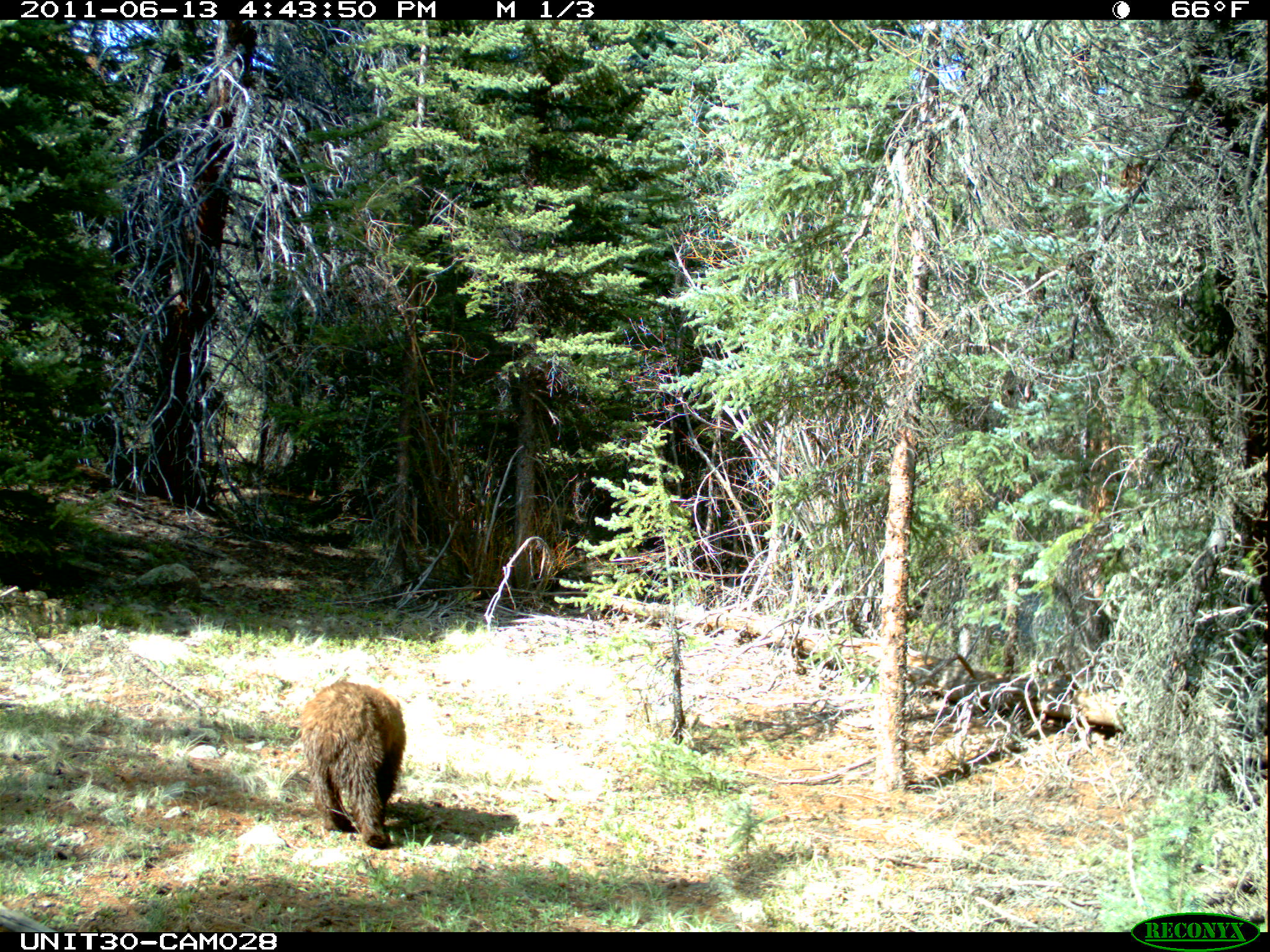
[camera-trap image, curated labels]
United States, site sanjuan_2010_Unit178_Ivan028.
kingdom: Animalia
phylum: Chordata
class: Mammalia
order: Carnivora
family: Ursidae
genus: Ursus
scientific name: Ursus americanus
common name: american black bear